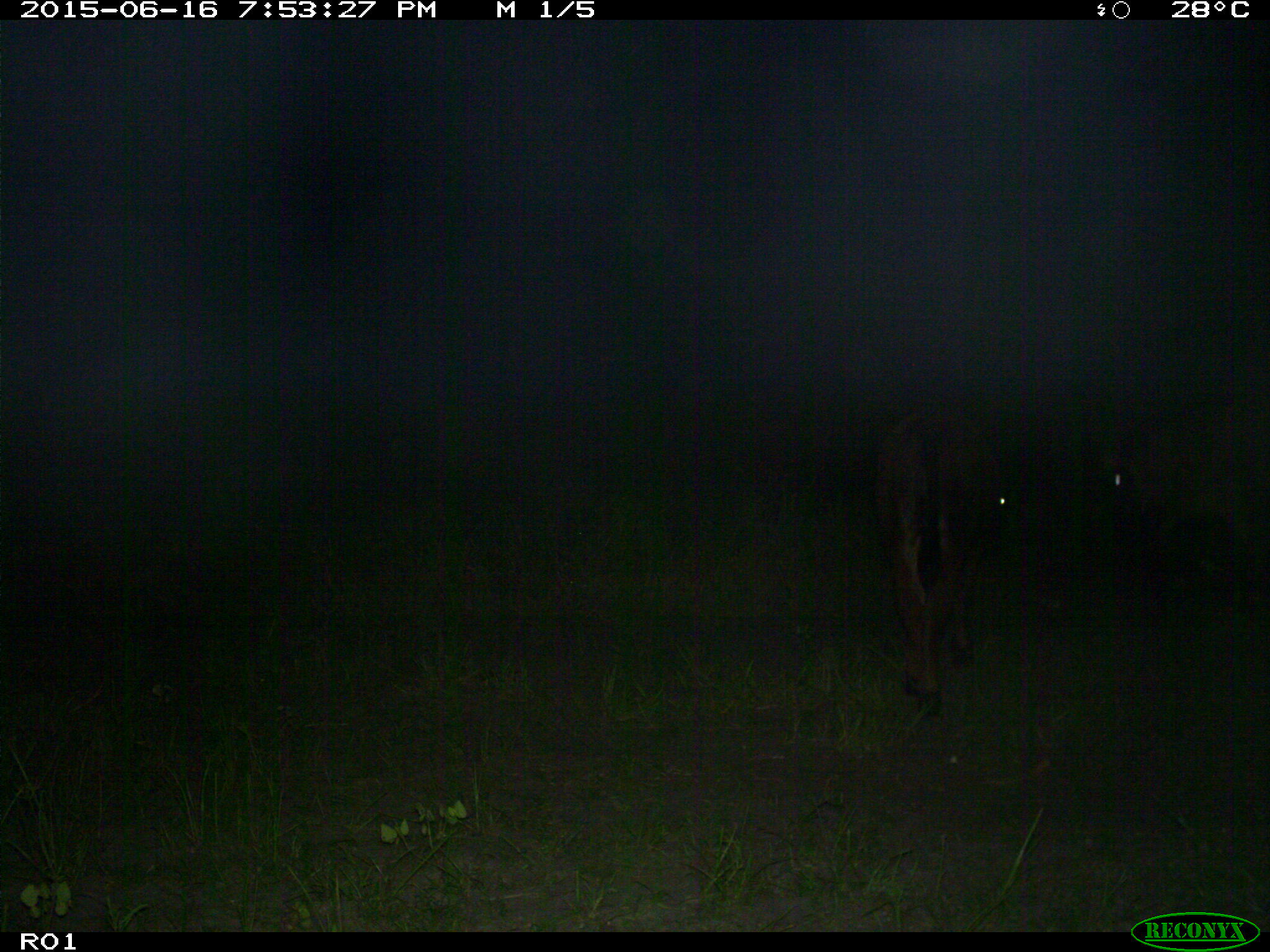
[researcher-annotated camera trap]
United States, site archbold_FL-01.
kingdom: Animalia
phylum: Chordata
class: Mammalia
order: Artiodactyla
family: Bovidae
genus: Bos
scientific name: Bos taurus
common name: domestic cow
Bos taurus (domestic cow).